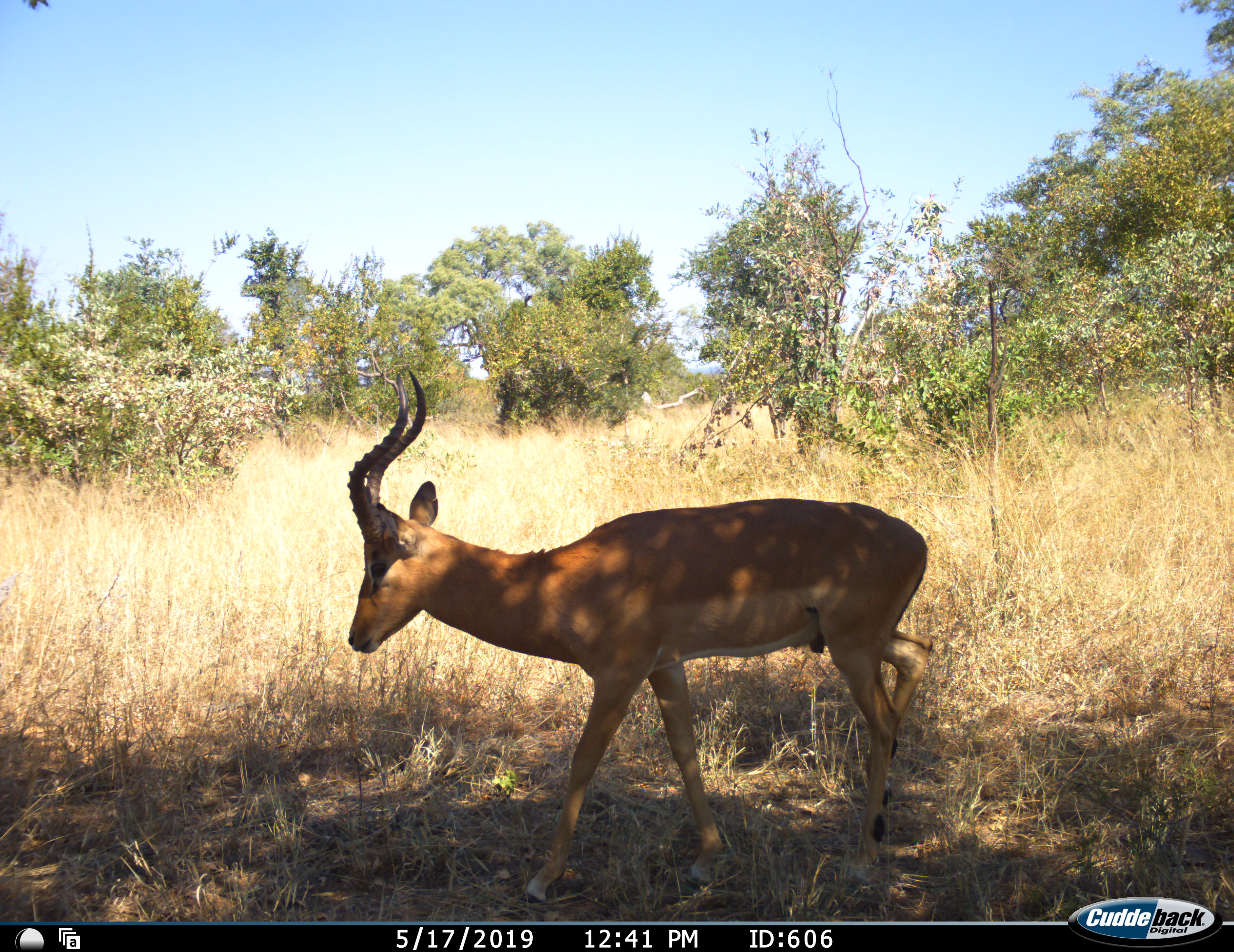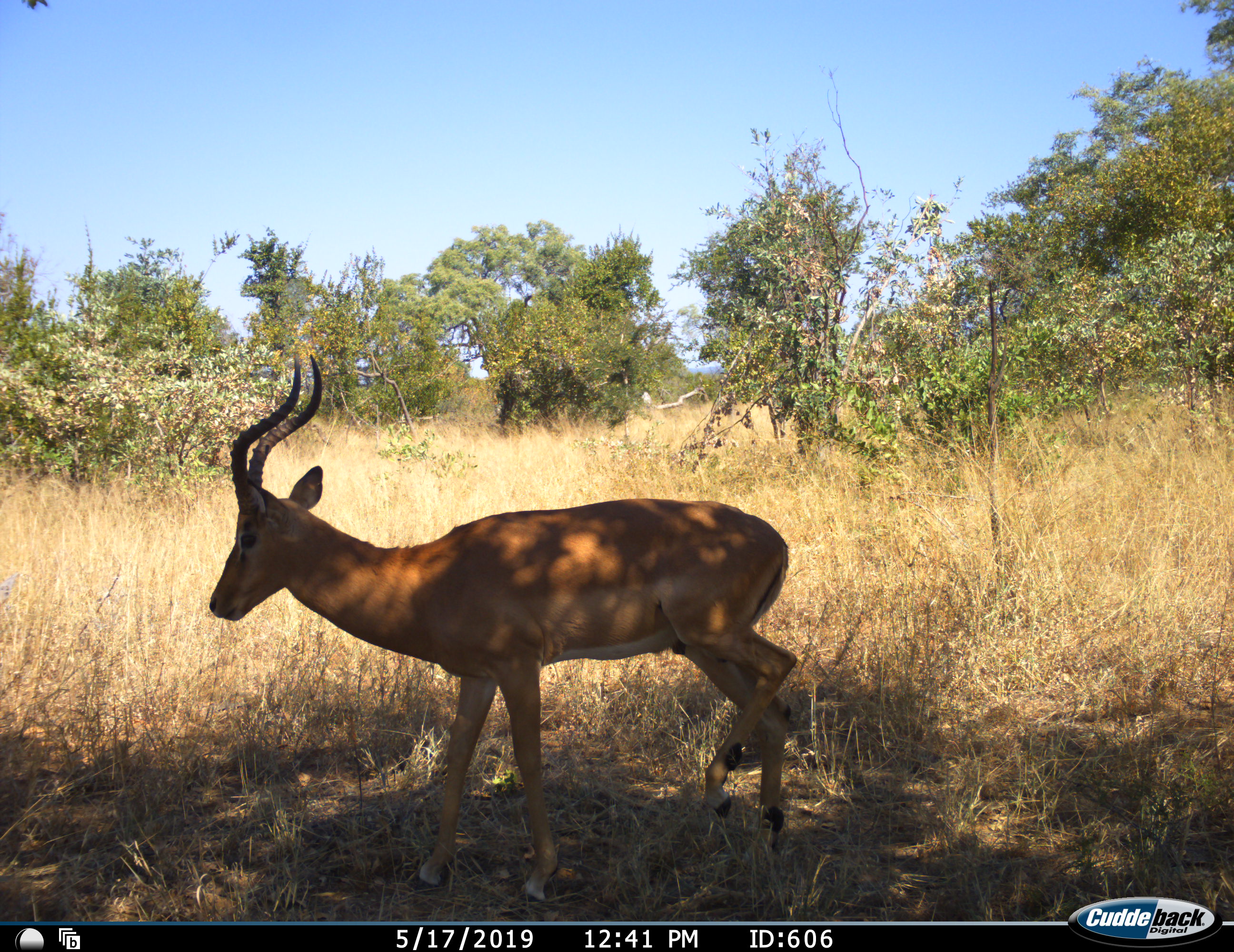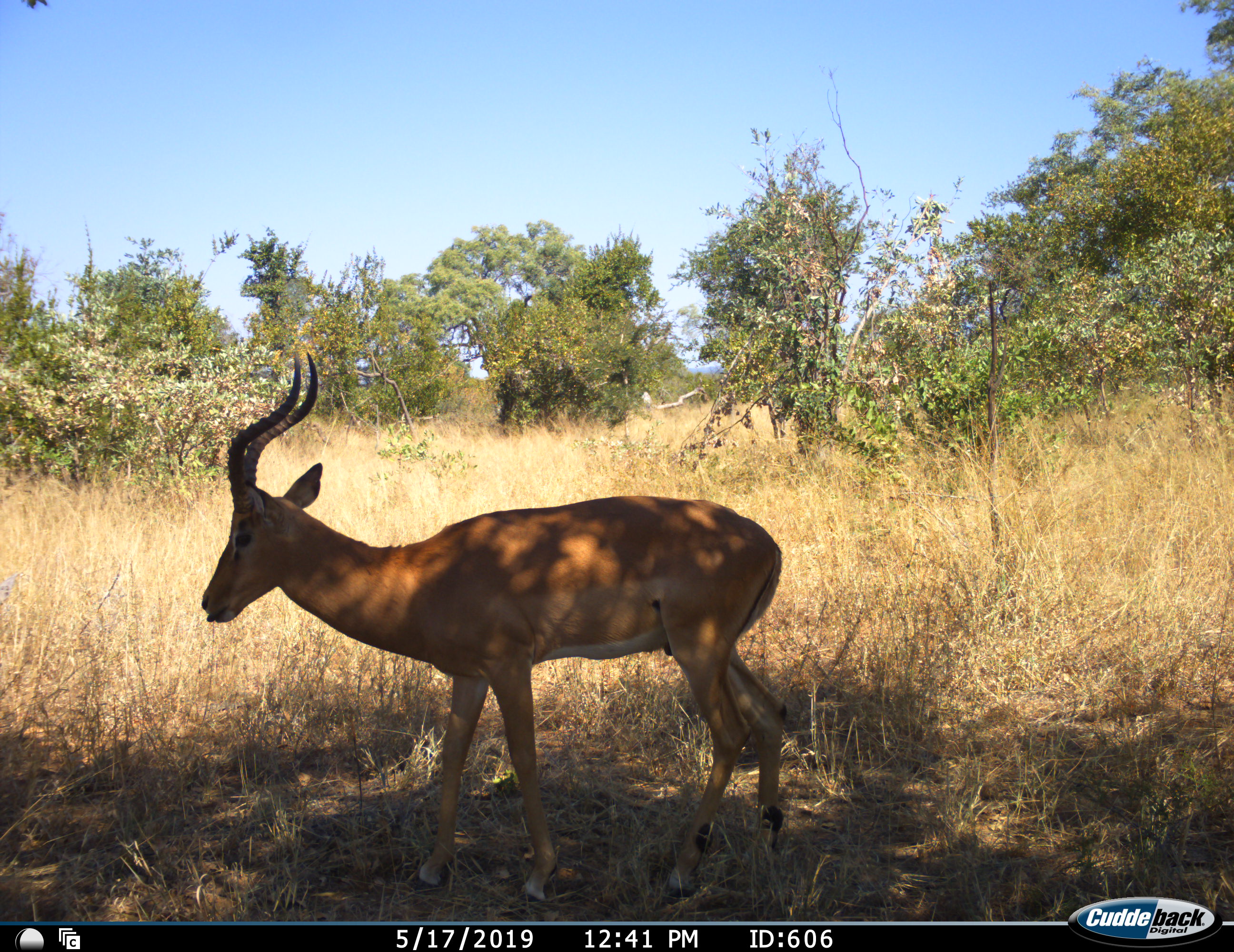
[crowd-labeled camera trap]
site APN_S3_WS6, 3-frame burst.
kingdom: Animalia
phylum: Chordata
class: Mammalia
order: Artiodactyla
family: Bovidae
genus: Aepyceros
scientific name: Aepyceros melampus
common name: impala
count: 1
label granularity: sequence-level